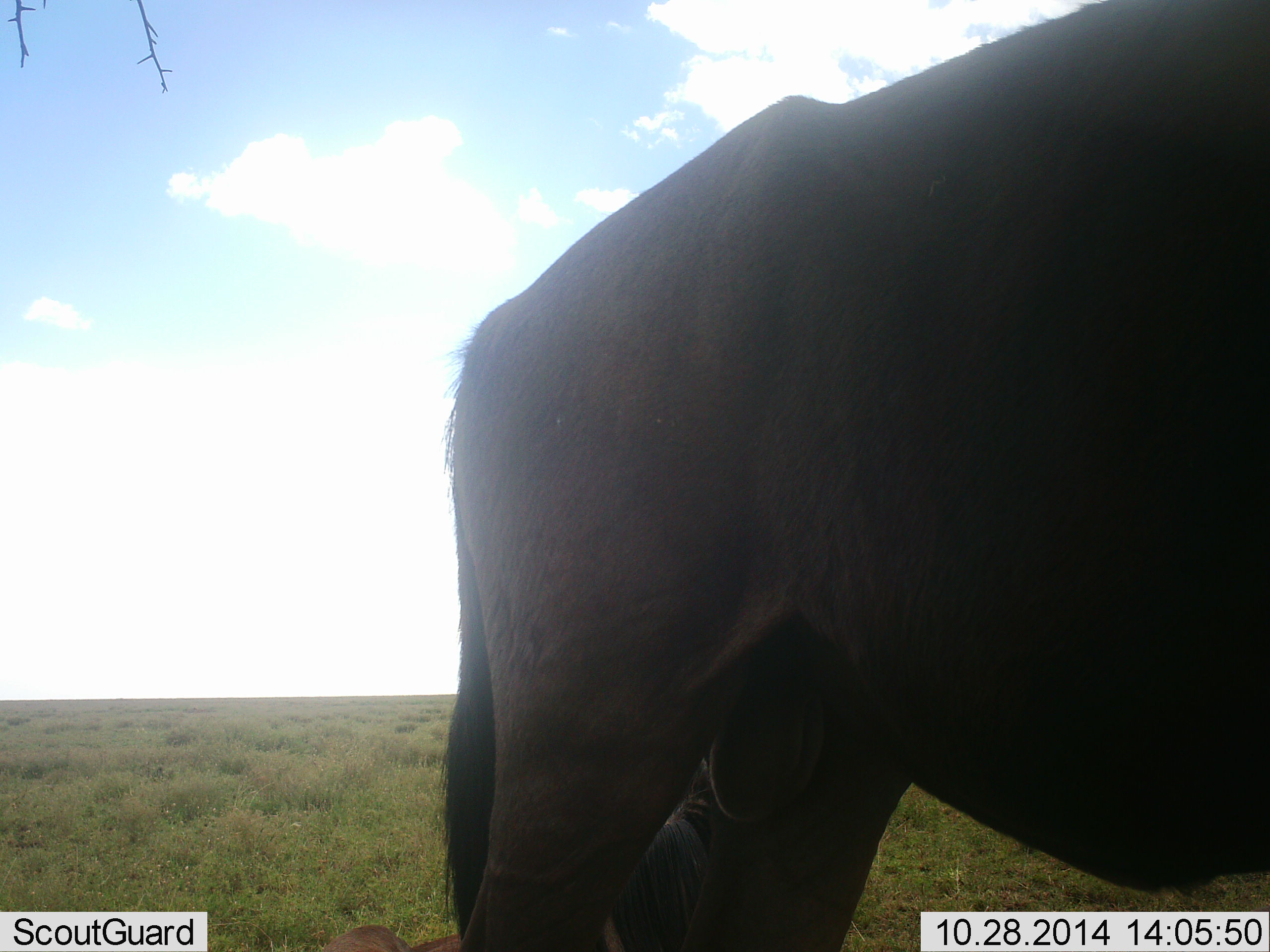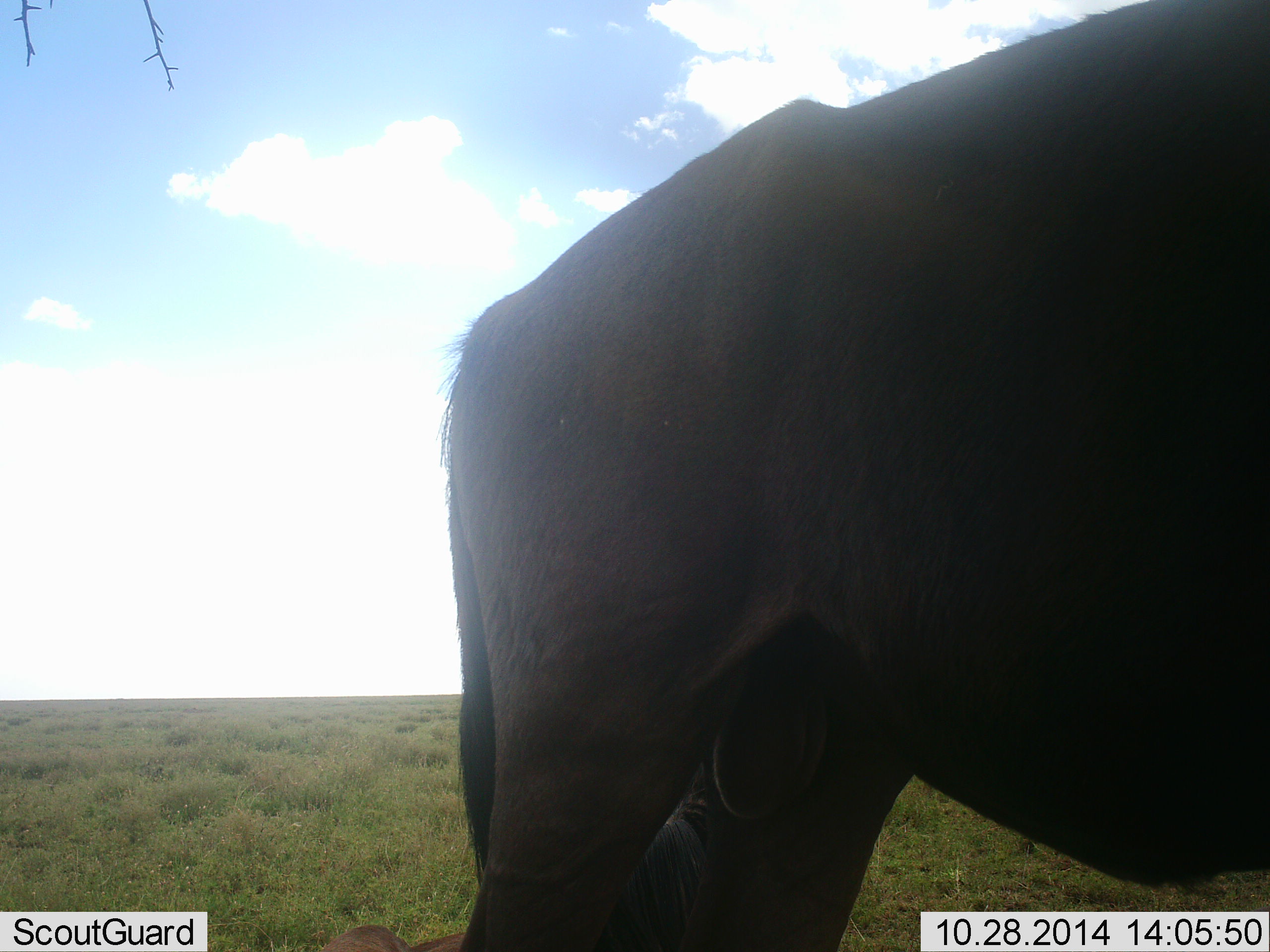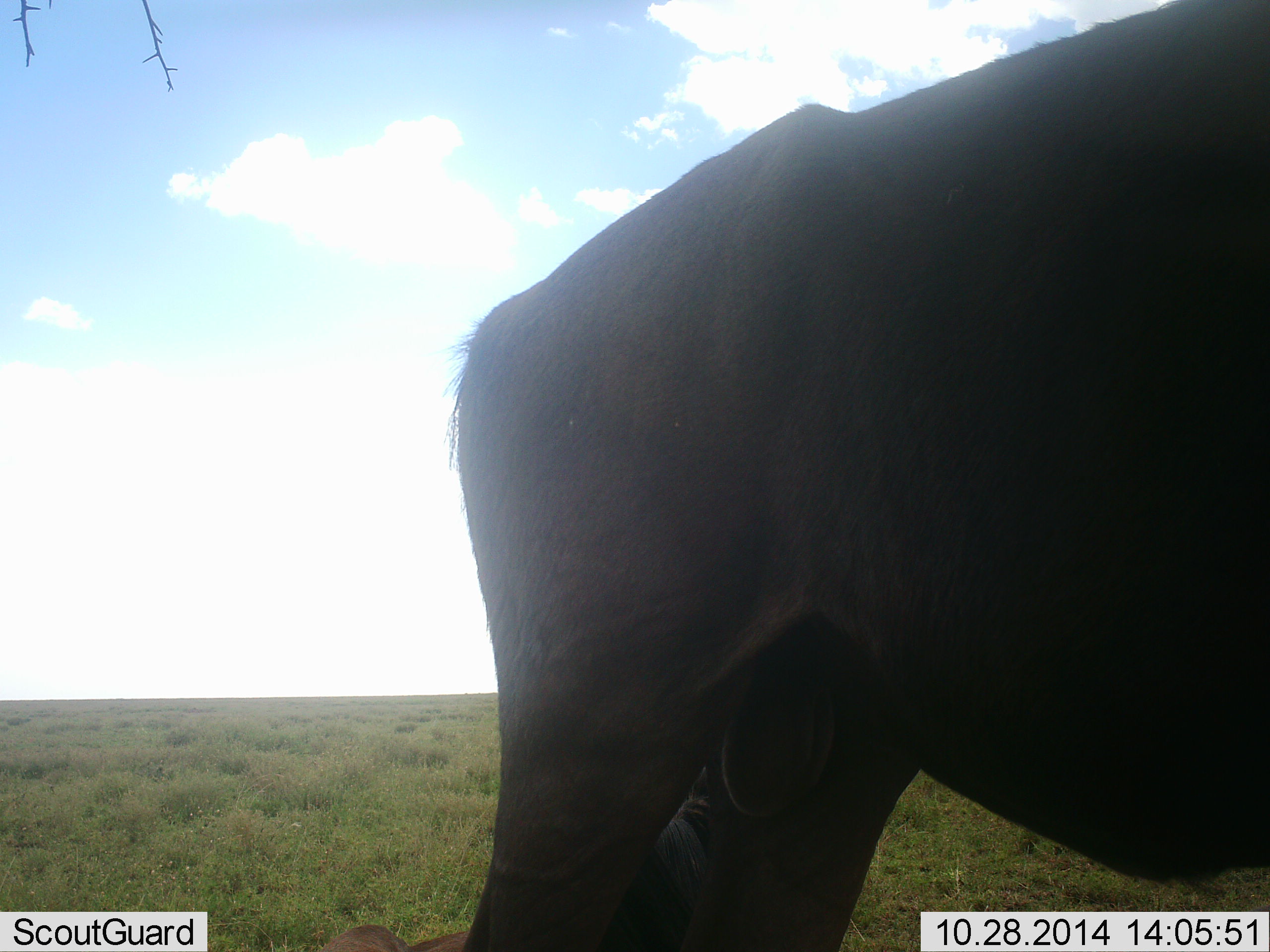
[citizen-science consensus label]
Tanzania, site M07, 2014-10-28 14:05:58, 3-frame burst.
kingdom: Animalia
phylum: Chordata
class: Mammalia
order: Artiodactyla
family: Bovidae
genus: Connochaetes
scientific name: Connochaetes taurinus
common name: blue wildebeest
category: wildebeest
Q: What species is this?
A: Wildebeest (blue wildebeest) (Connochaetes taurinus).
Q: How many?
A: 1.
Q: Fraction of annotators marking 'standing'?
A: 92%.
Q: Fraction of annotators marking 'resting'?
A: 25%.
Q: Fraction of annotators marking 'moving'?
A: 8%.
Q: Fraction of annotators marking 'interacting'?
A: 0%.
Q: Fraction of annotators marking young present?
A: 0%.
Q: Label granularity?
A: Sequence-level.